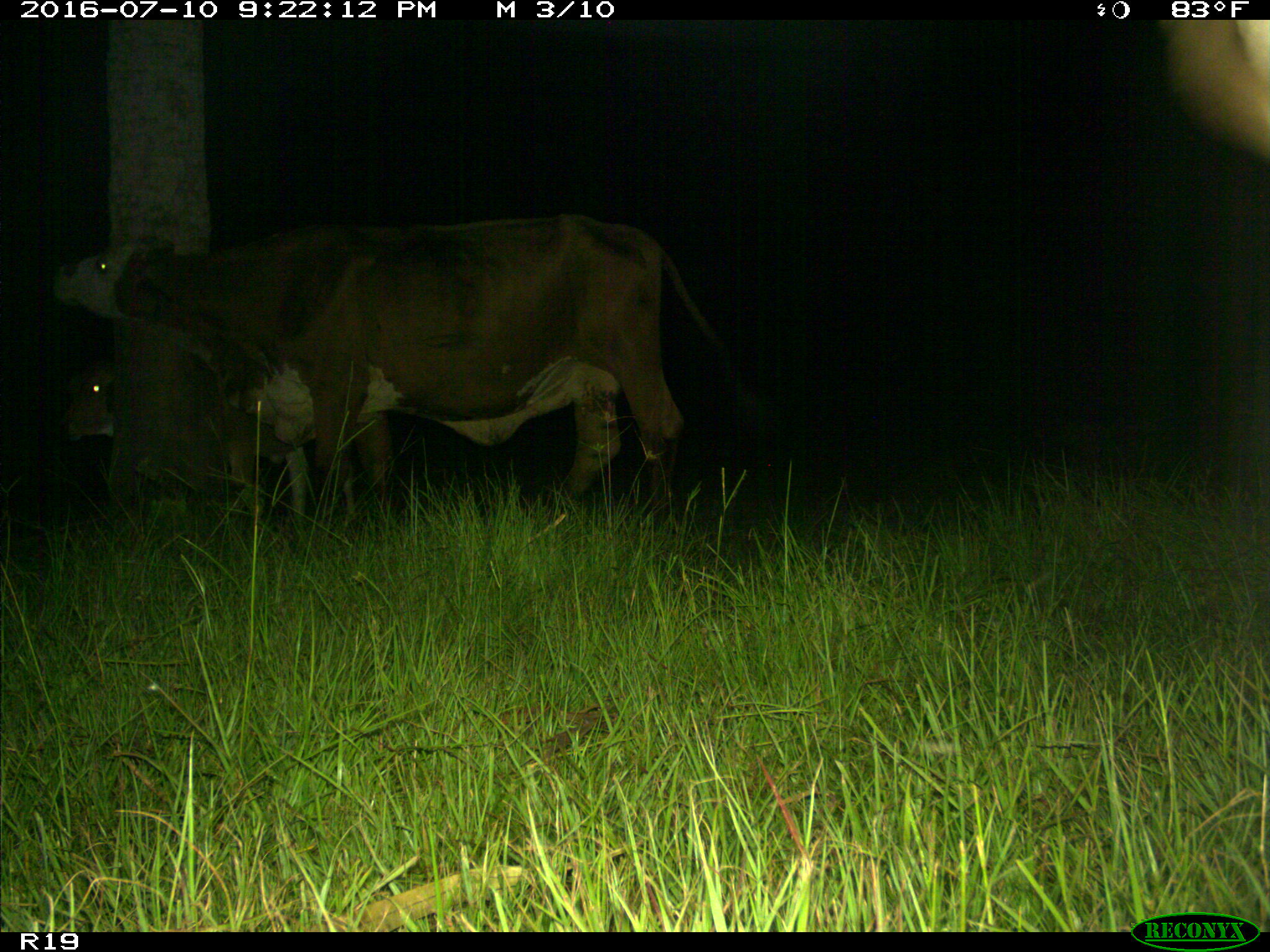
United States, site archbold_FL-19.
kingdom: Animalia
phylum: Chordata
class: Mammalia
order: Artiodactyla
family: Bovidae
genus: Bos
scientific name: Bos taurus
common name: domestic cow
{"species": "Bos taurus (domestic cow)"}